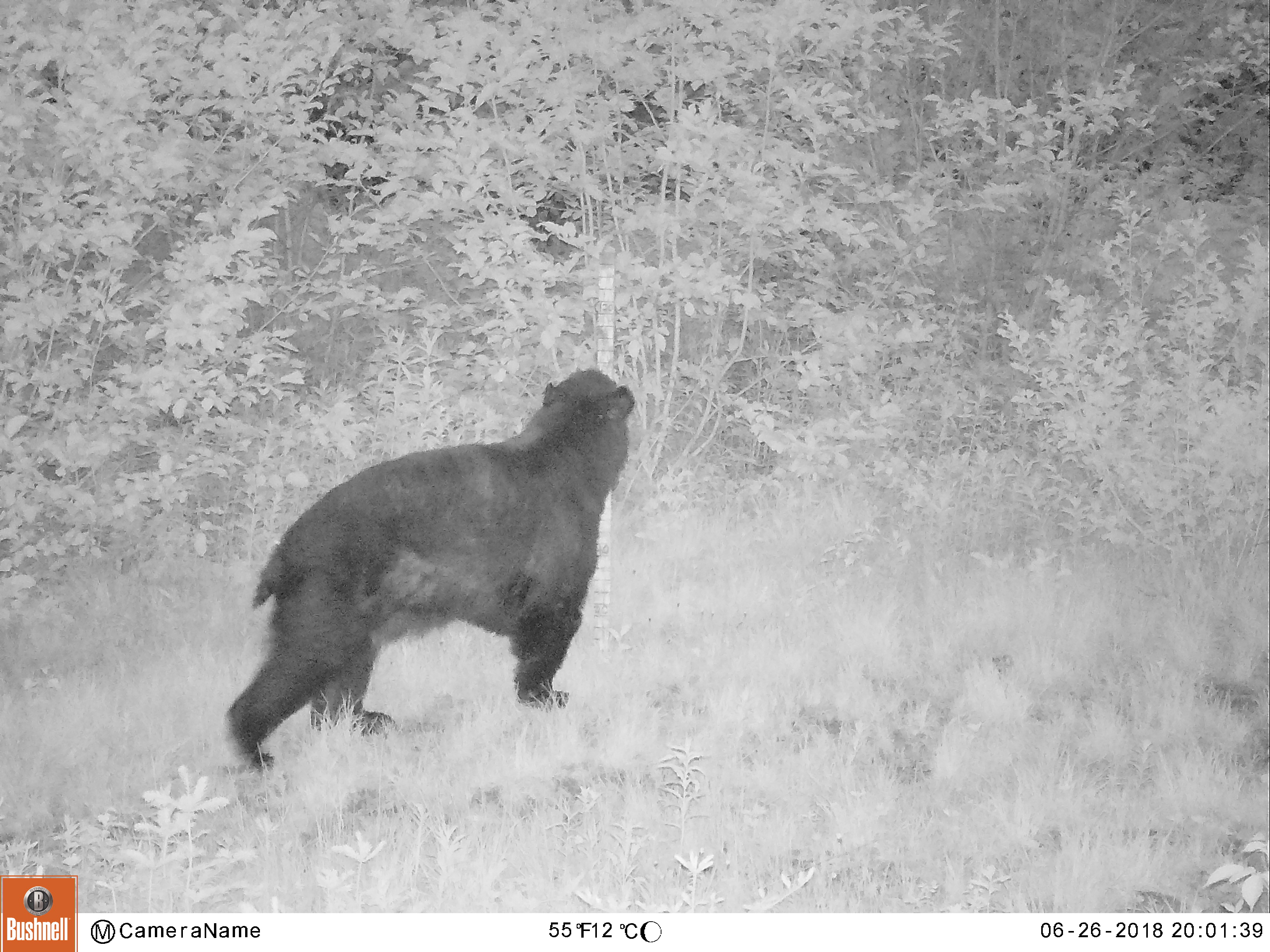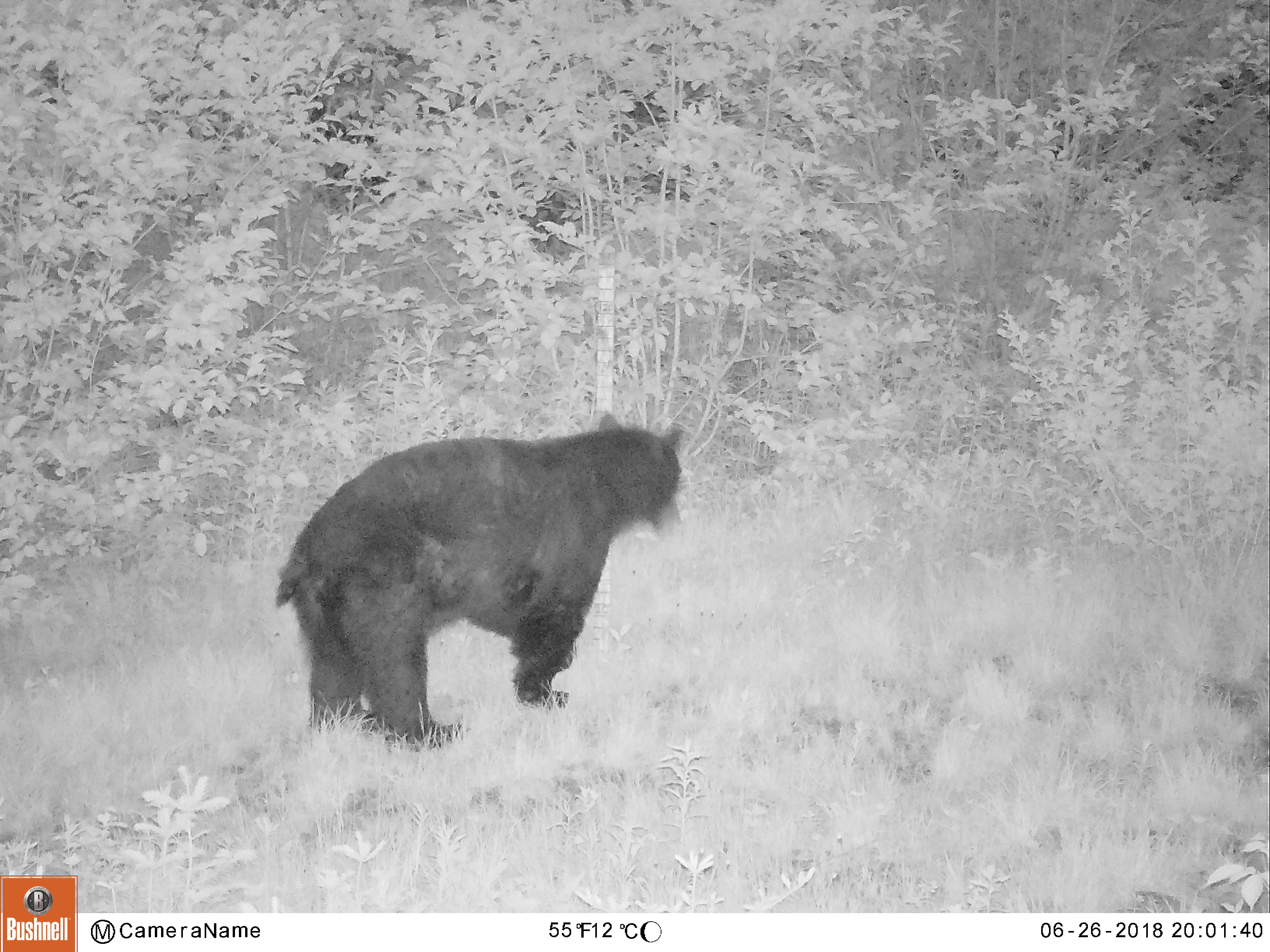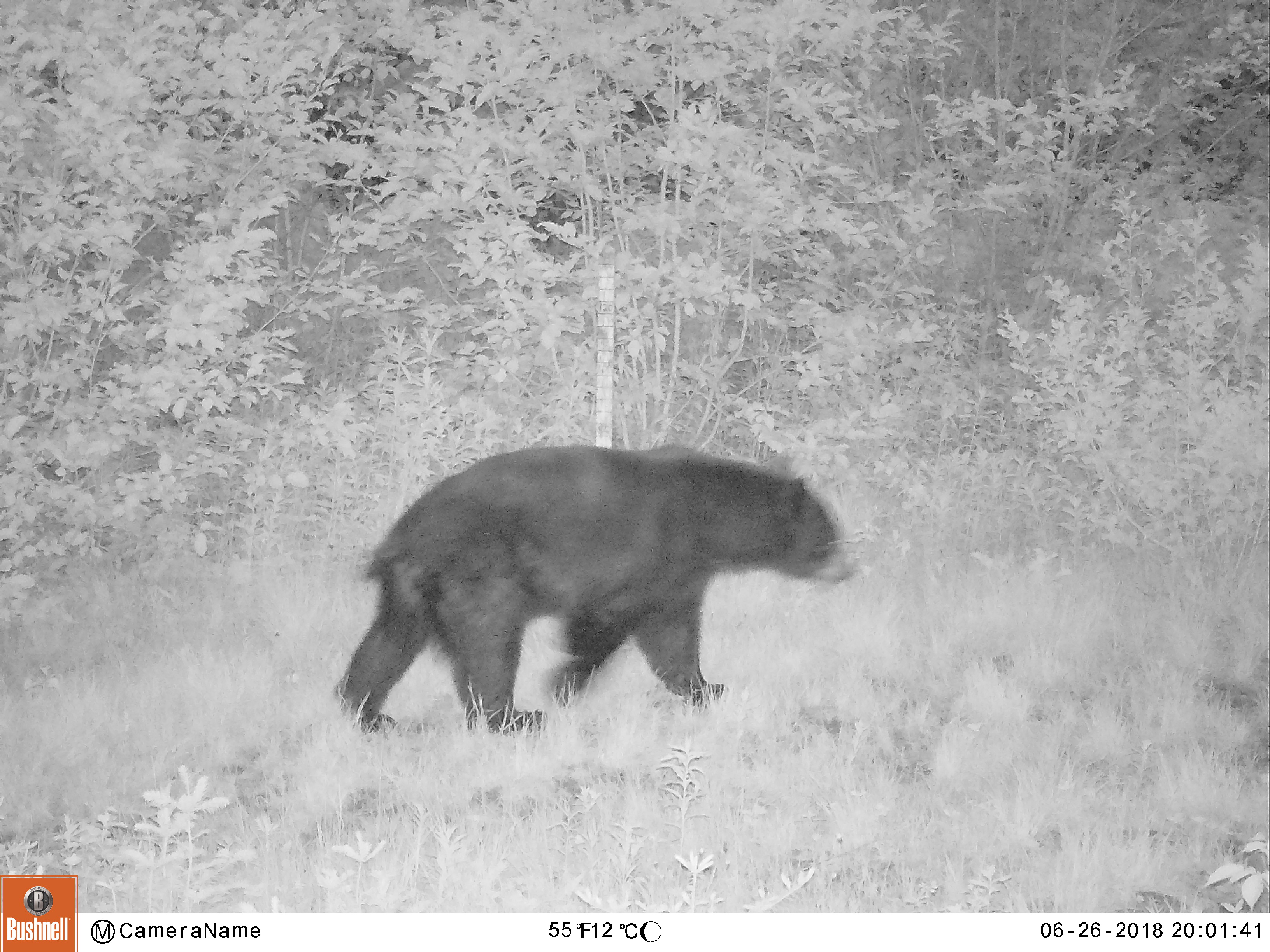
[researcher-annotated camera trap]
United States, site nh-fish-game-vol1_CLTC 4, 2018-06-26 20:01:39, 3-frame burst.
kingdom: Animalia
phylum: Chordata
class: Mammalia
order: Carnivora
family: Ursidae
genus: Ursus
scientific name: Ursus americanus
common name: black bear